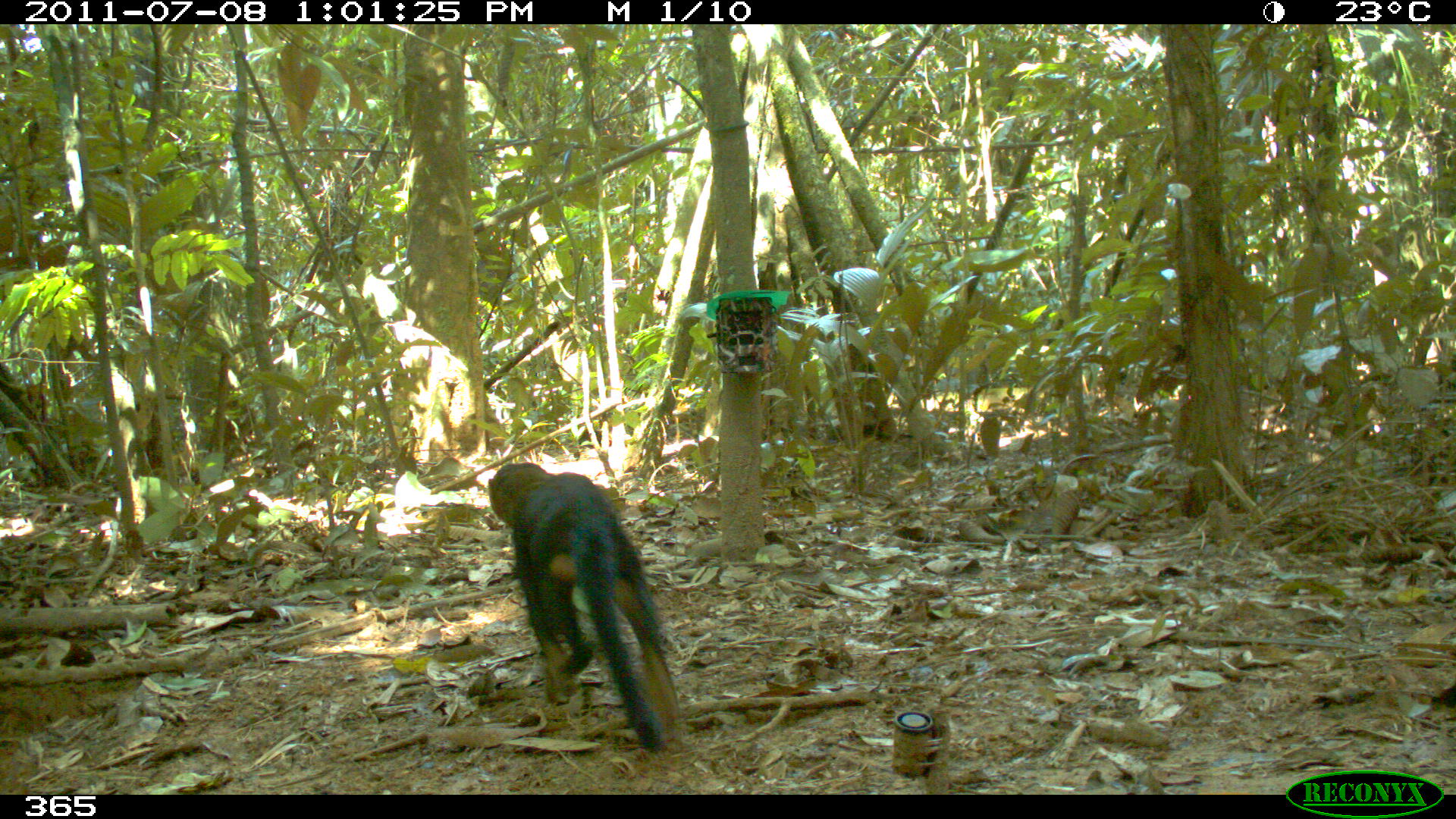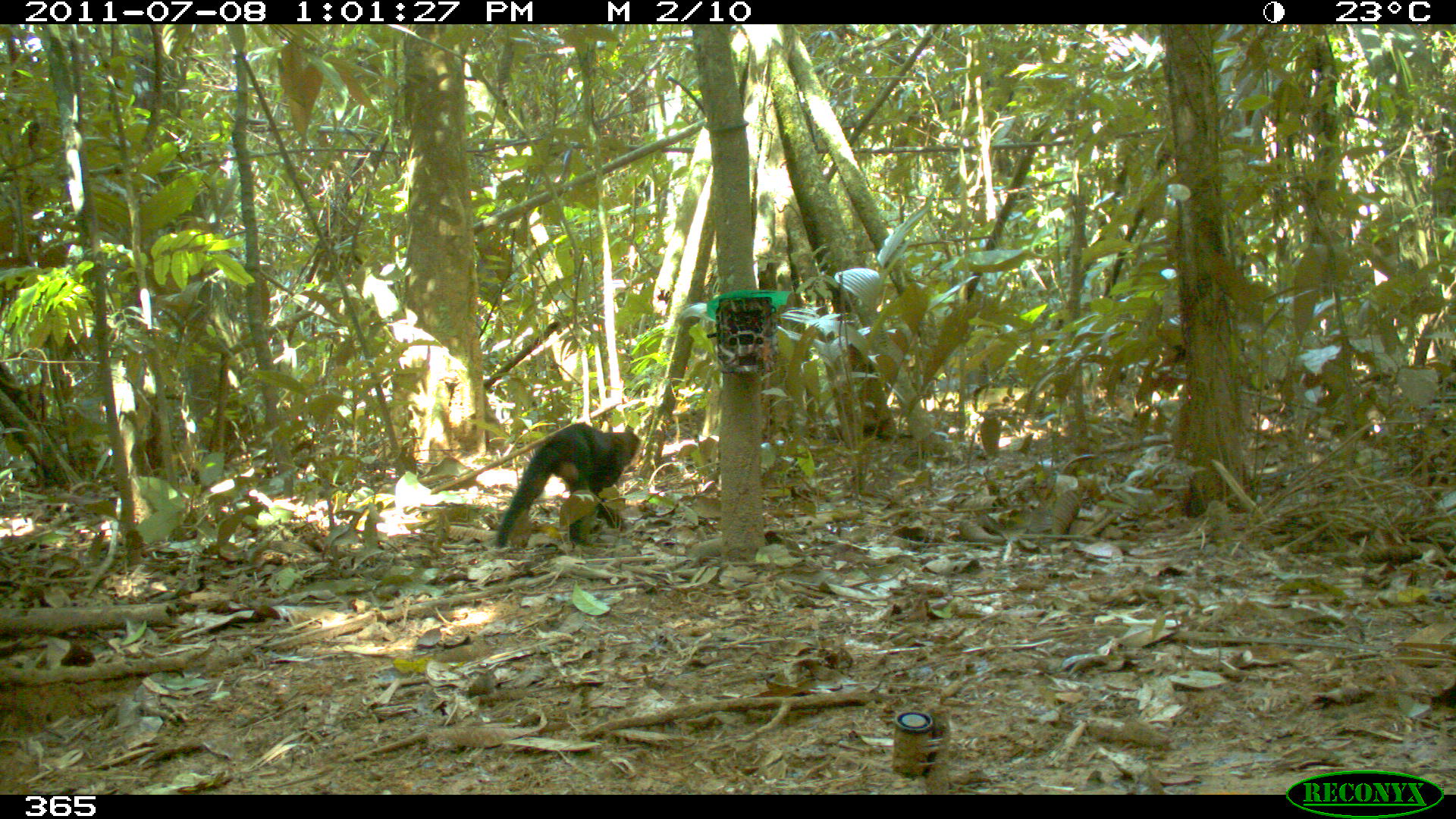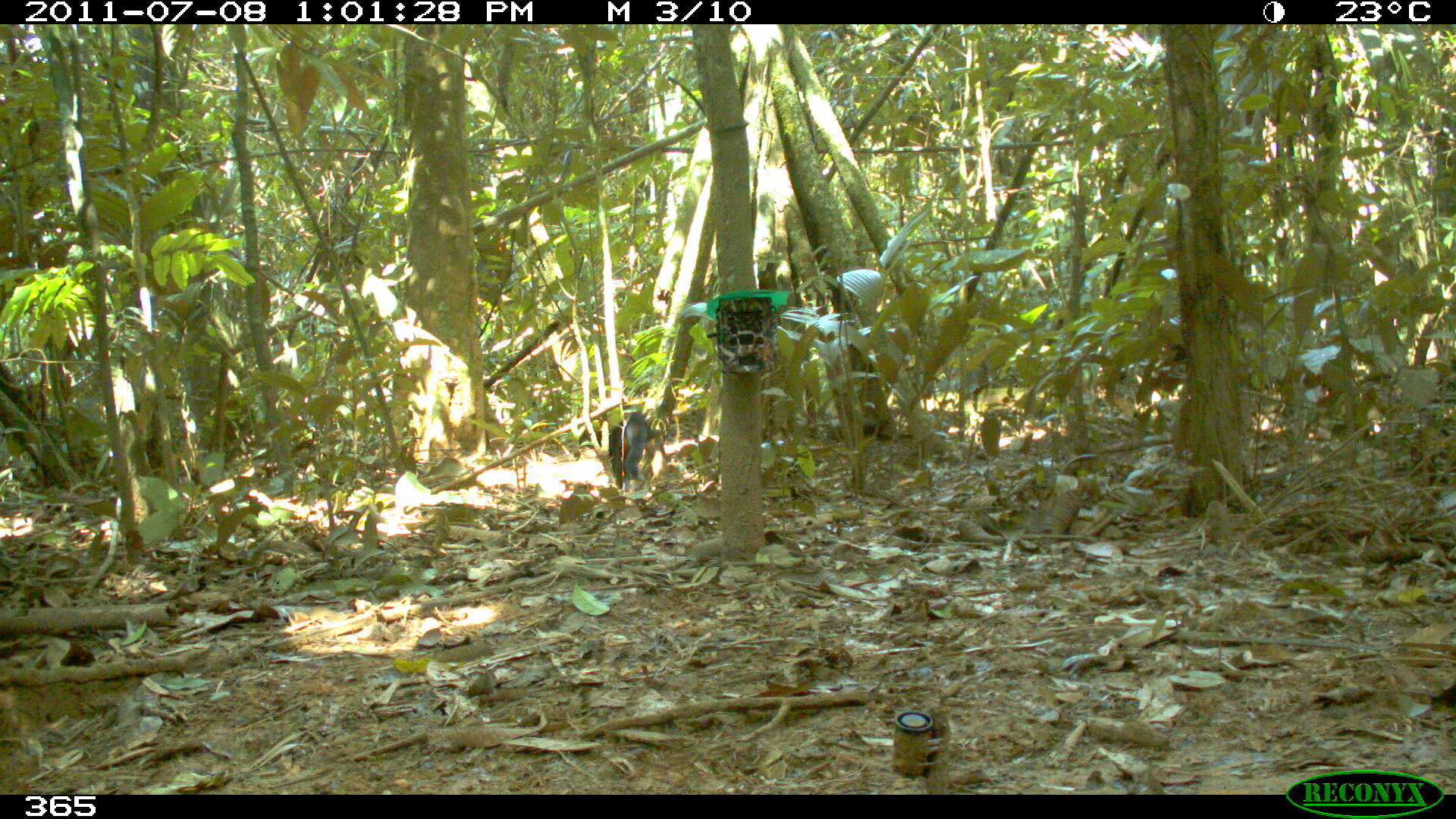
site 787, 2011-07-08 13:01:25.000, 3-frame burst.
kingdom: Animalia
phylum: Chordata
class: Mammalia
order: Carnivora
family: Mustelidae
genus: Eira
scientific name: Eira barbara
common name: tayra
Eira barbara (tayra).